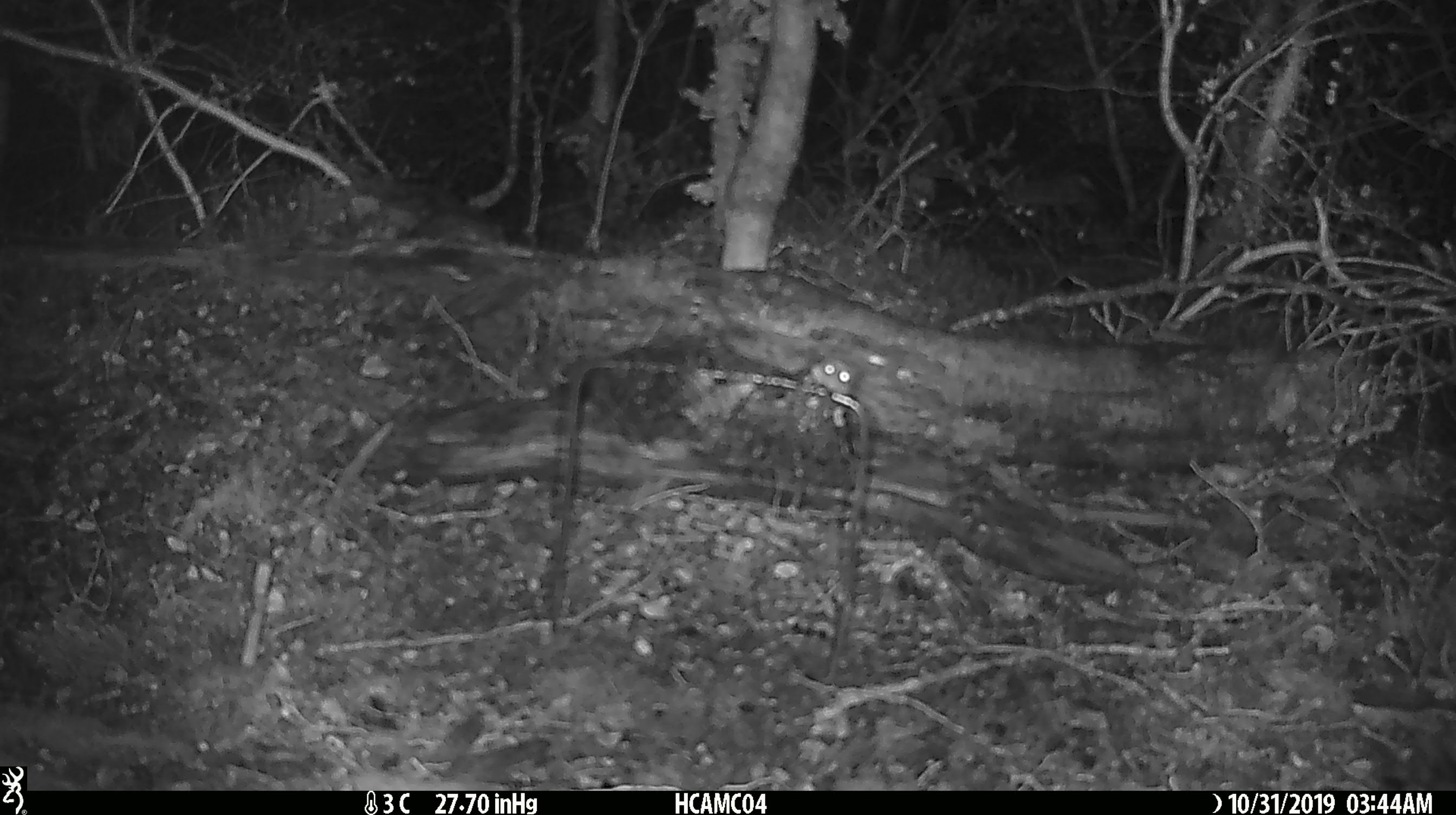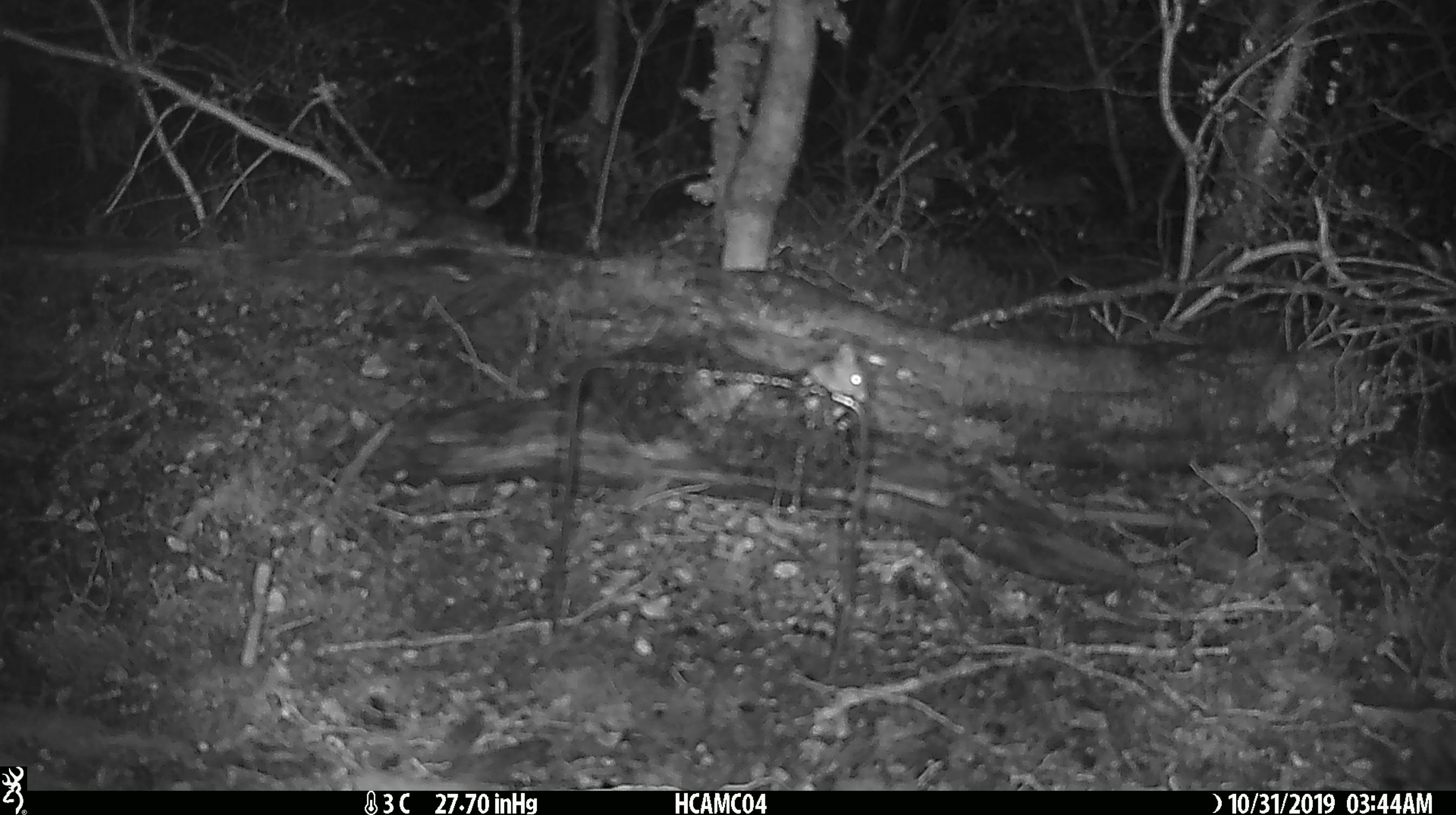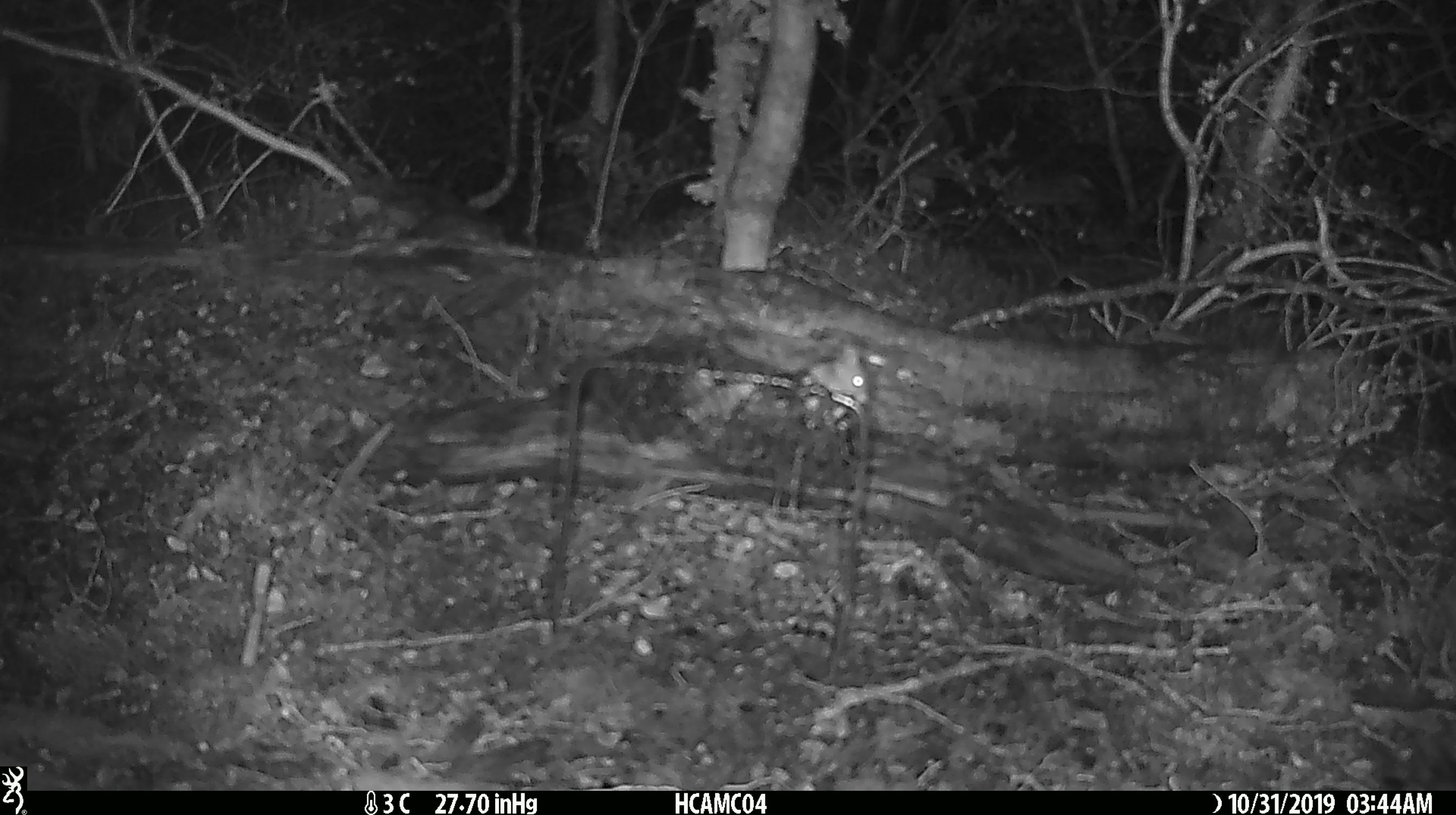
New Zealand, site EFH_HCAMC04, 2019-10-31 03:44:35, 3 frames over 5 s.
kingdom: Animalia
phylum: Chordata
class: Mammalia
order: Rodentia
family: Muridae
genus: Mus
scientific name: Mus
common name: mouse